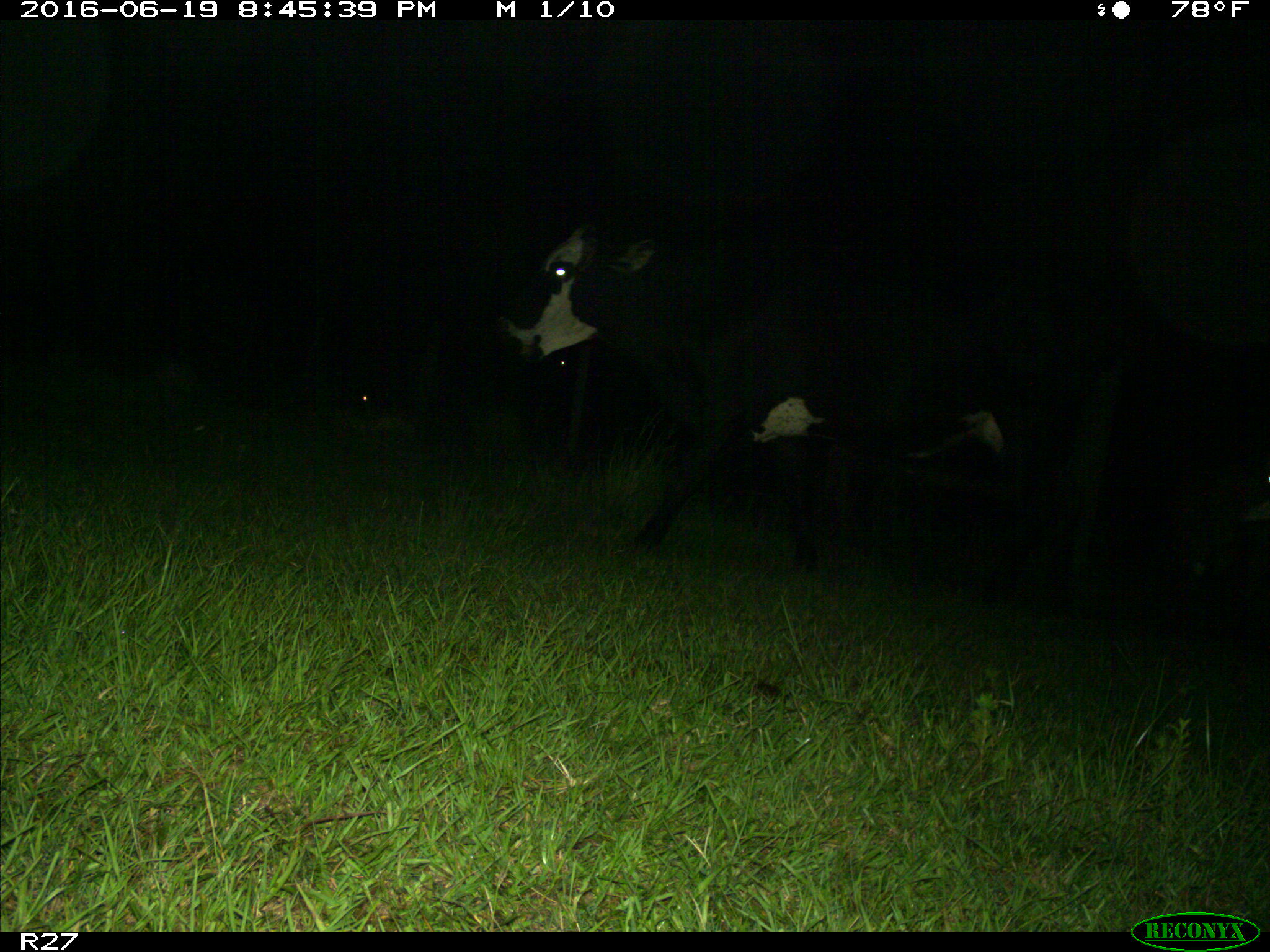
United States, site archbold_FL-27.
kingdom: Animalia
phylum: Chordata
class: Mammalia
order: Artiodactyla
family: Bovidae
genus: Bos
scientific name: Bos taurus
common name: domestic cow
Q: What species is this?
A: Bos taurus (domestic cow).